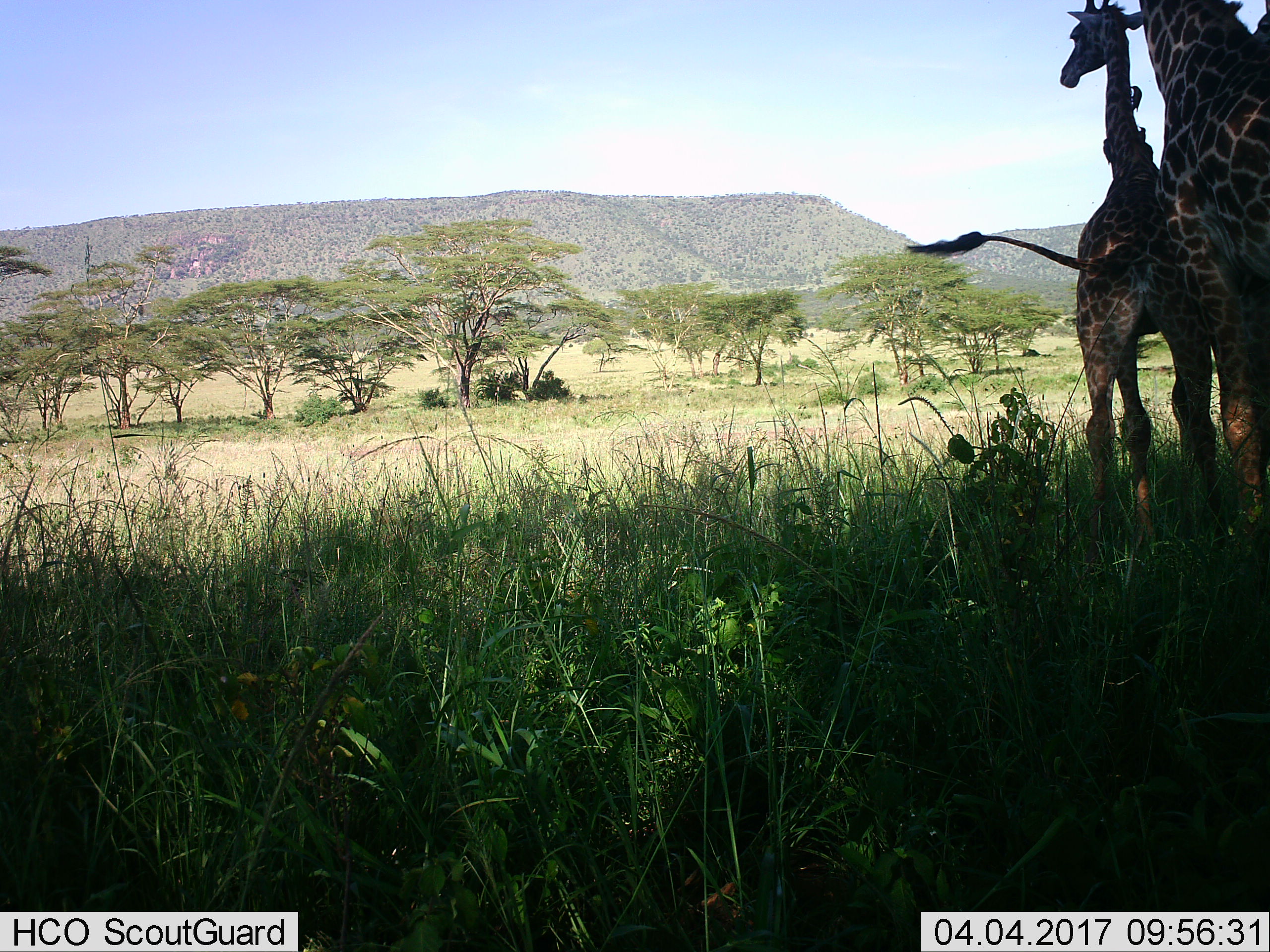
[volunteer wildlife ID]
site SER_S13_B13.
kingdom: Animalia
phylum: Chordata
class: Mammalia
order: Artiodactyla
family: Giraffidae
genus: Giraffa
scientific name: Giraffa camelopardalis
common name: giraffe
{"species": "giraffe (Giraffa camelopardalis)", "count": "2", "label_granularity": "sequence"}